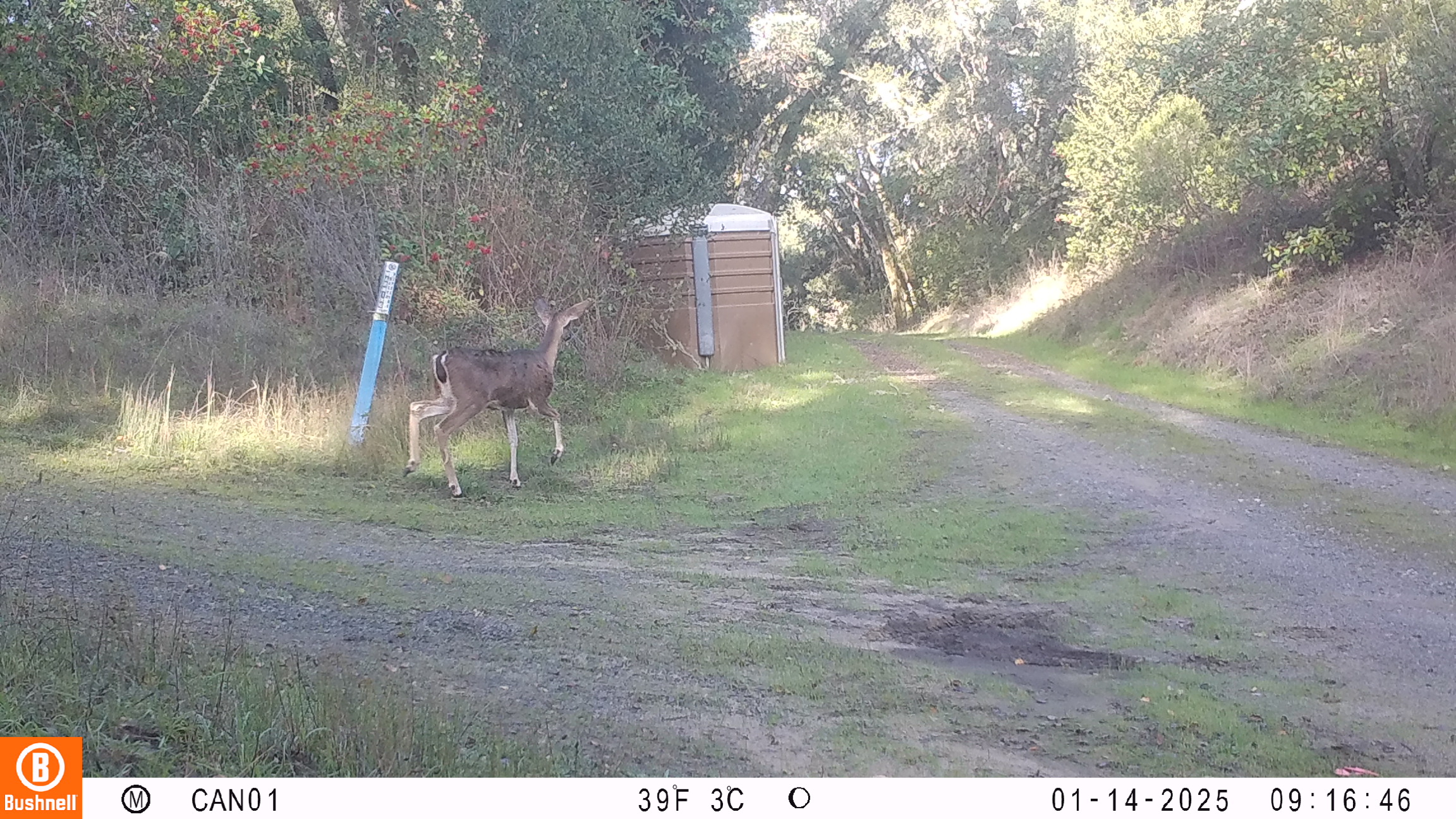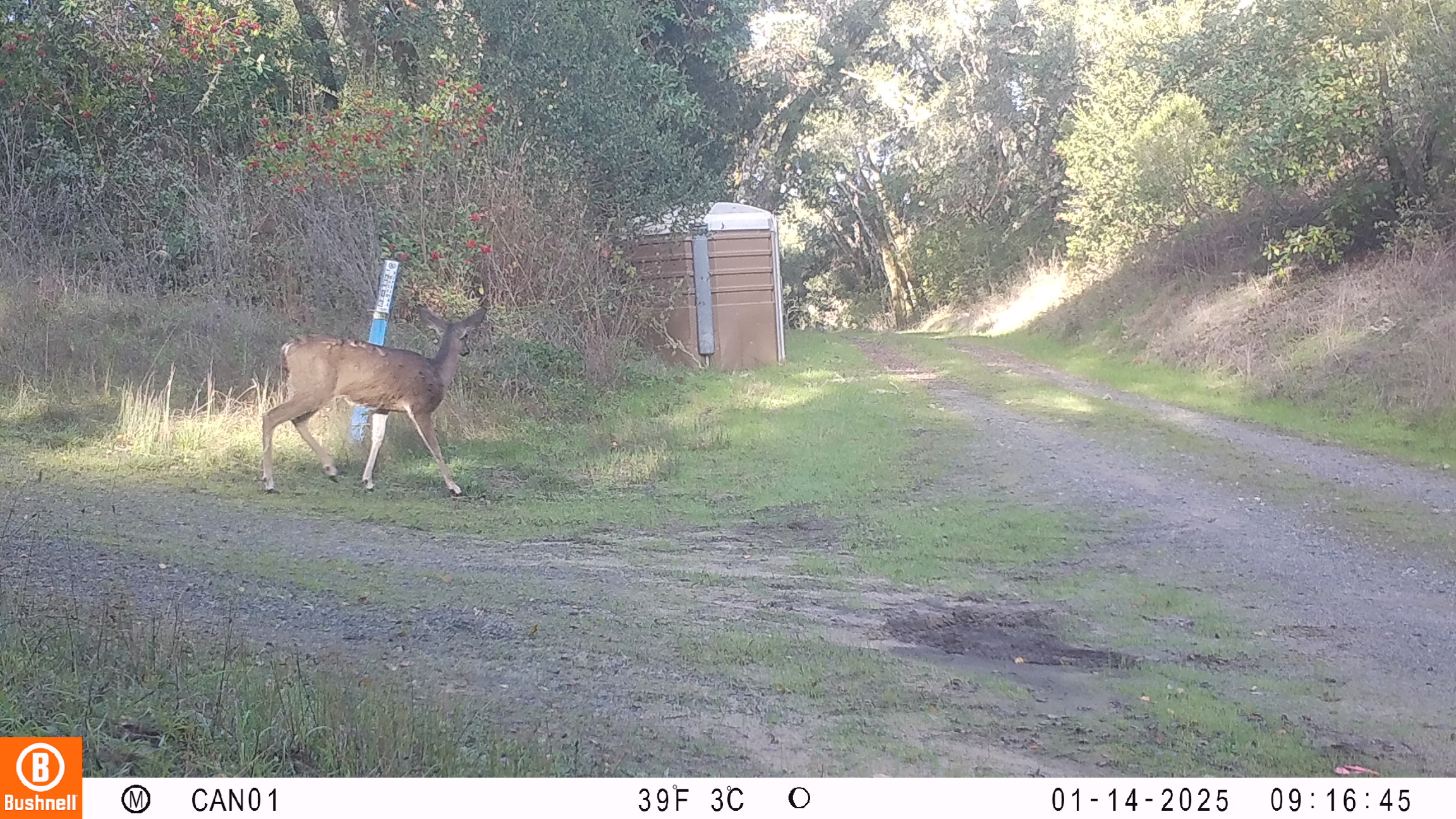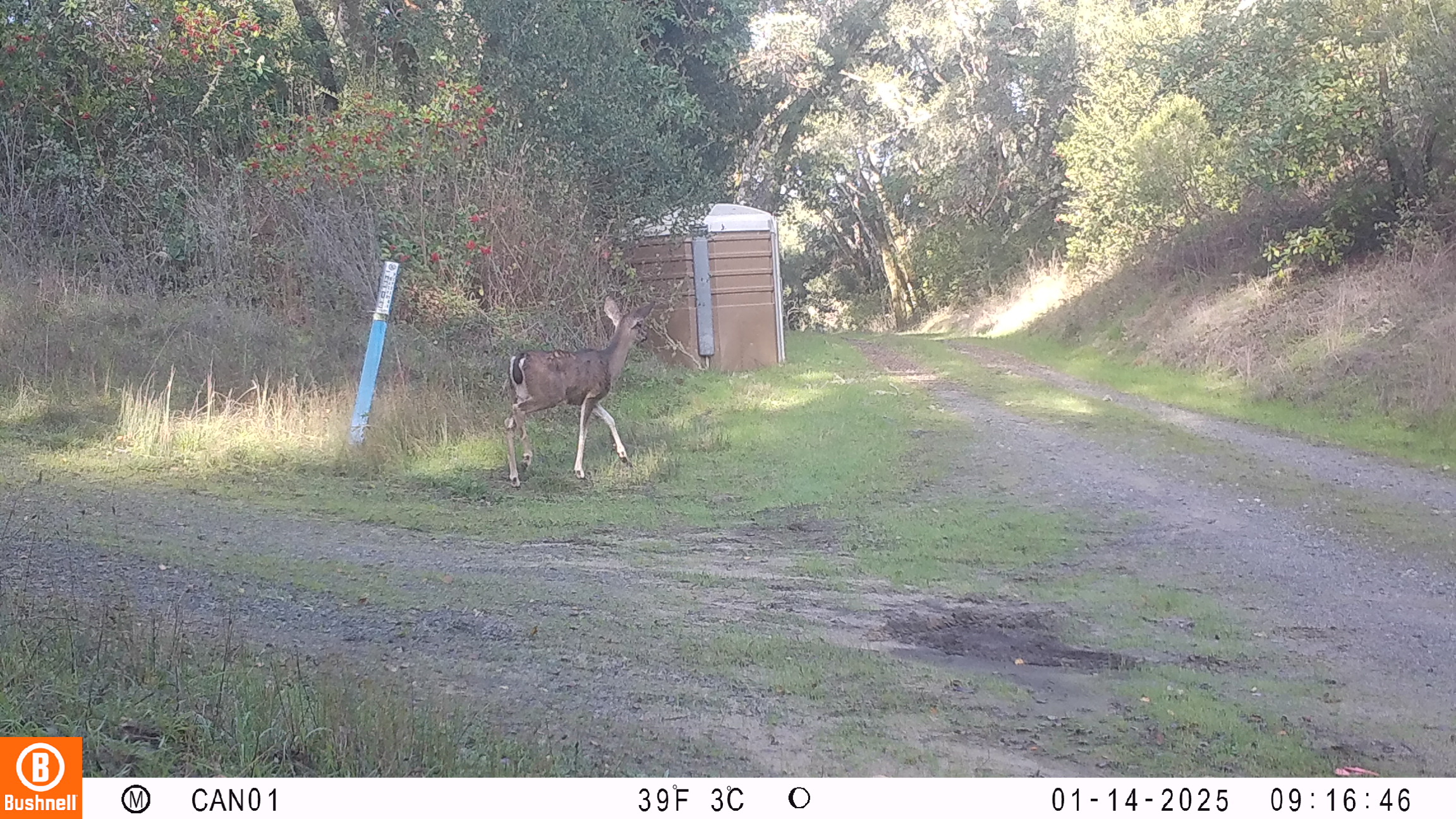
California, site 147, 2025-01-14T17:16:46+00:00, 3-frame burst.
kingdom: Animalia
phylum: Chordata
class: Mammalia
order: Artiodactyla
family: Cervidae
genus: Odocoileus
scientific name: Odocoileus hemionus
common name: mule deer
Mule deer (Odocoileus hemionus).